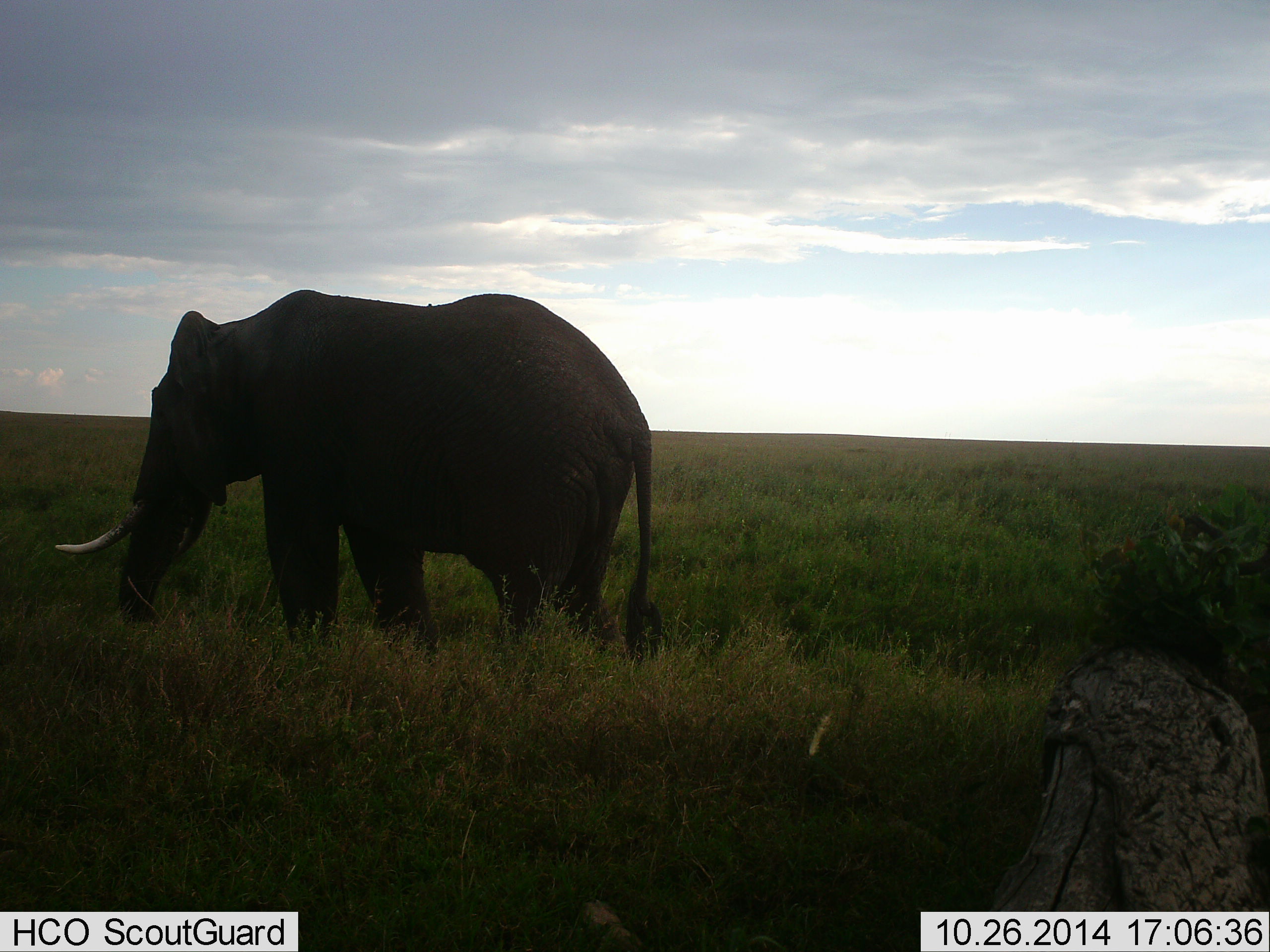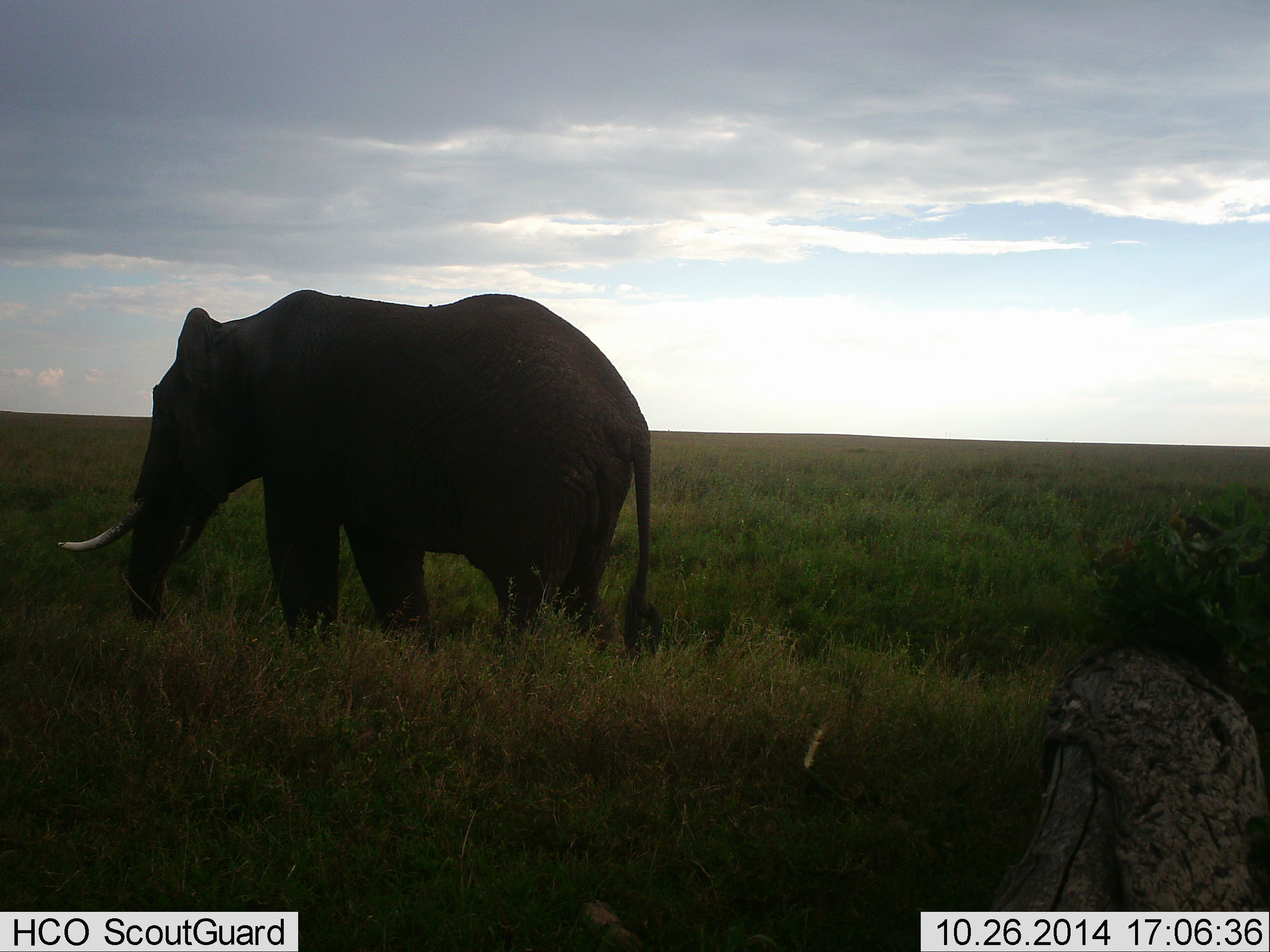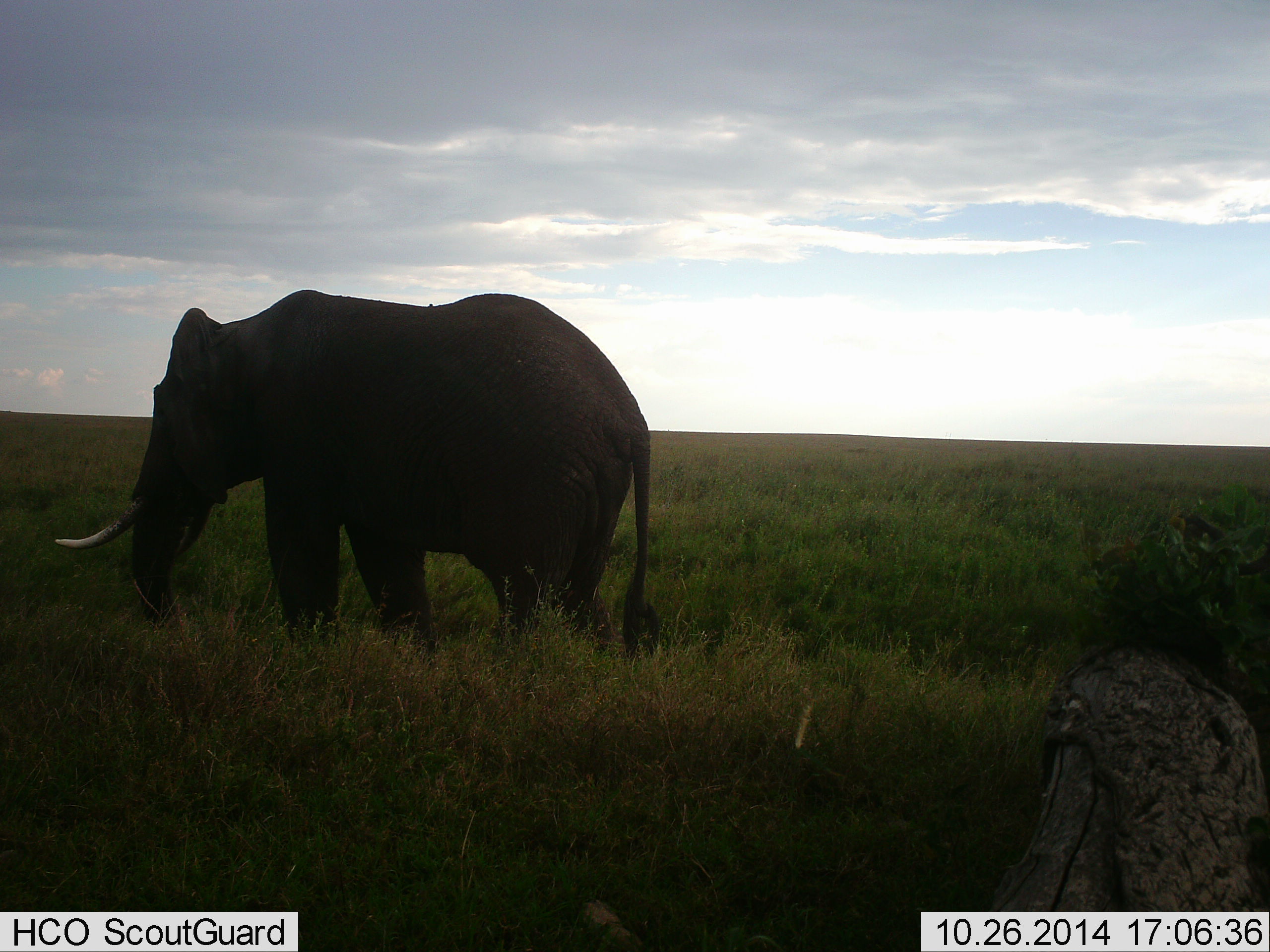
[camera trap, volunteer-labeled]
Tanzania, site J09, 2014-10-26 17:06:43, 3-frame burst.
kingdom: Animalia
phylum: Chordata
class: Mammalia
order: Proboscidea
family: Elephantidae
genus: Loxodonta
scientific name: Loxodonta africana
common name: african bush elephant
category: elephant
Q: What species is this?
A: Elephant (african bush elephant) (Loxodonta africana).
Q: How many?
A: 1.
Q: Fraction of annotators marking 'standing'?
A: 70%.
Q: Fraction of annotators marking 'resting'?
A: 0%.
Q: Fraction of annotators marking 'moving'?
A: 10%.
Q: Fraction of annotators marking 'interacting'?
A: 0%.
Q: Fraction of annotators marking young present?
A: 0%.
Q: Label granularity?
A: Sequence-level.